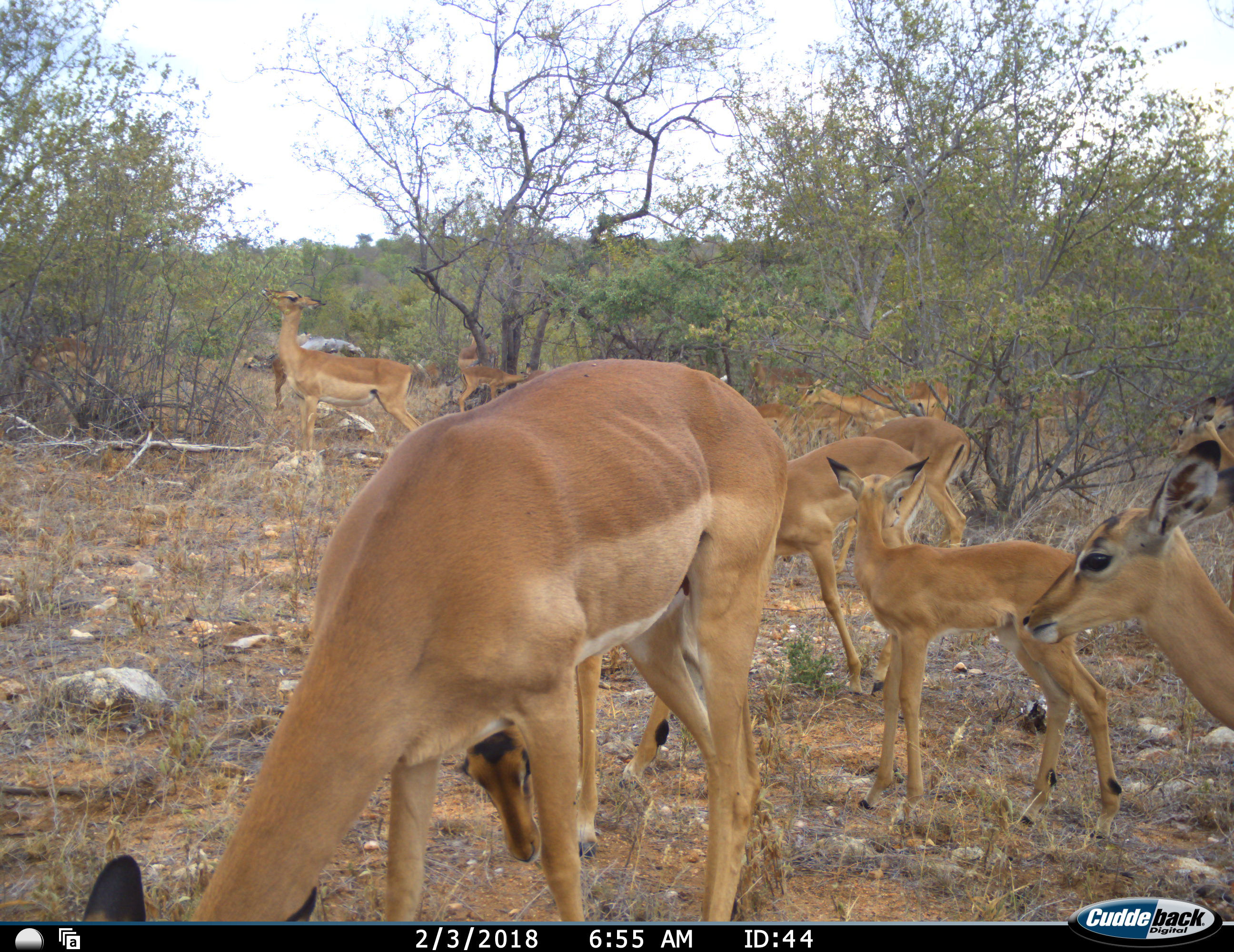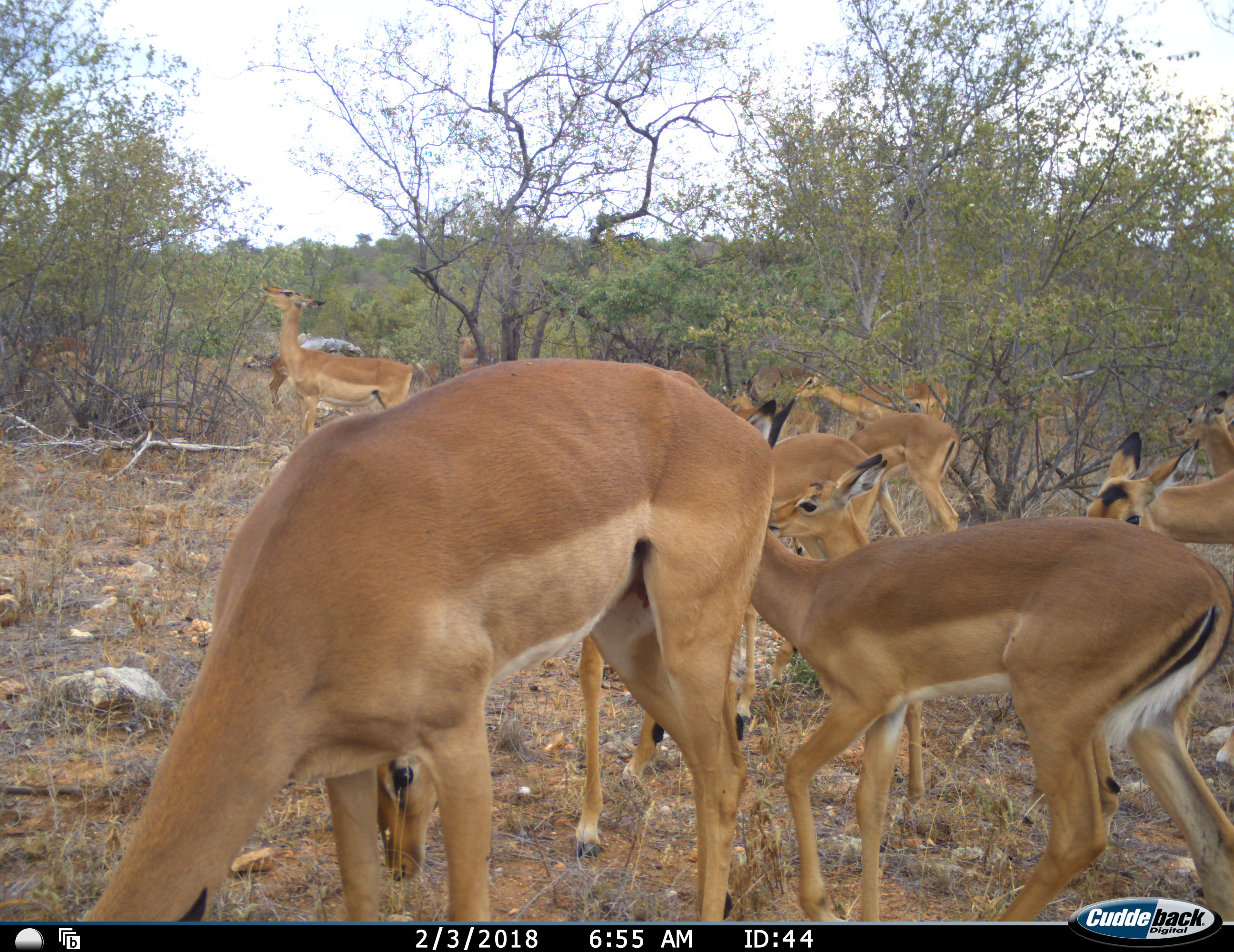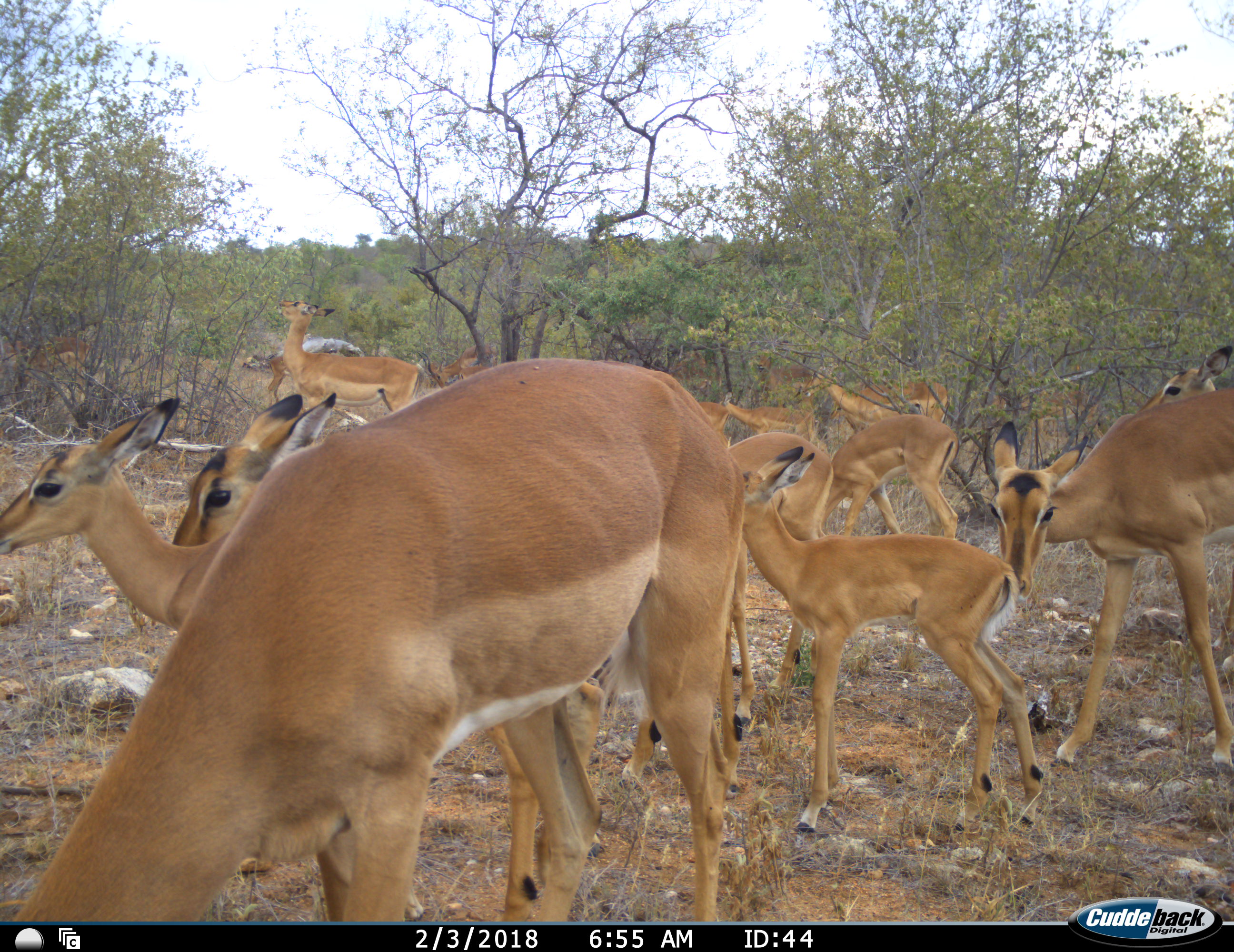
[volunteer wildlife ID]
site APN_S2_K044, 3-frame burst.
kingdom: Animalia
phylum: Chordata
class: Mammalia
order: Artiodactyla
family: Bovidae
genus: Aepyceros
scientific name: Aepyceros melampus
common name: impala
Impala (Aepyceros melampus), count 11-50. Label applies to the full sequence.